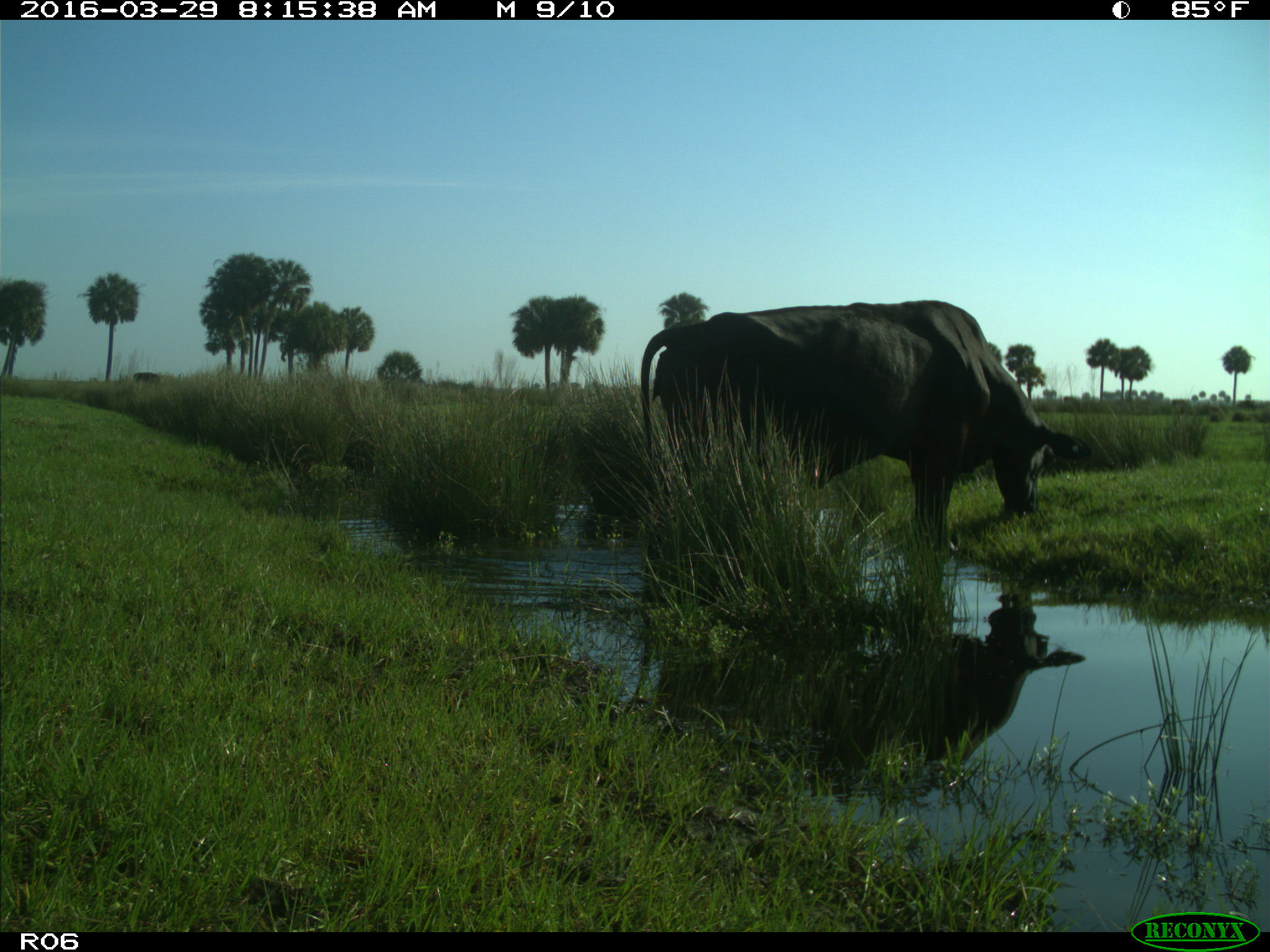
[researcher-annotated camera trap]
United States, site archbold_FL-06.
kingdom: Animalia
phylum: Chordata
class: Mammalia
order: Artiodactyla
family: Bovidae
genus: Bos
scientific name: Bos taurus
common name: domestic cow